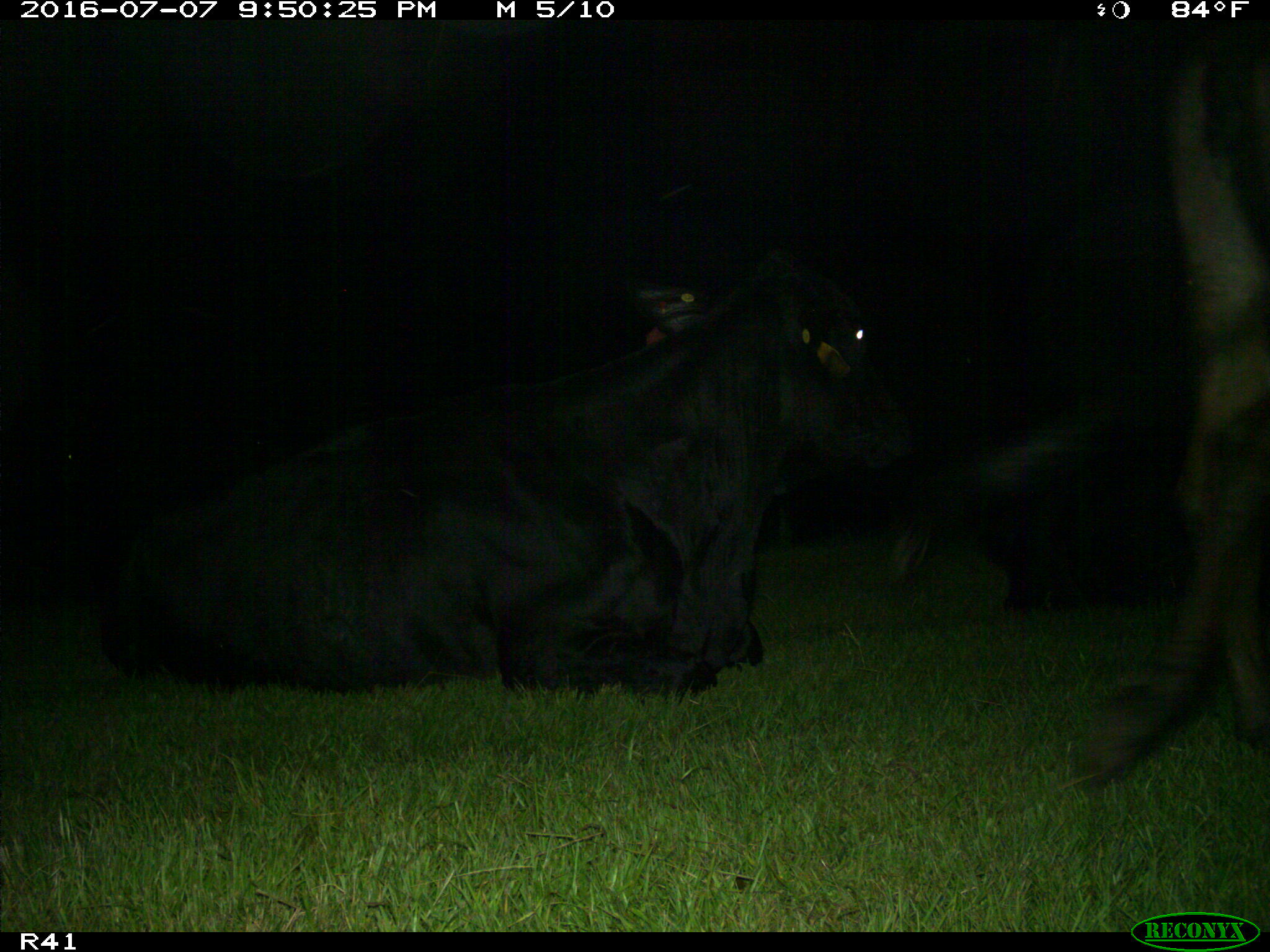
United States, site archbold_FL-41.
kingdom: Animalia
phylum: Chordata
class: Mammalia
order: Artiodactyla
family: Bovidae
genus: Bos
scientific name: Bos taurus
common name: domestic cow